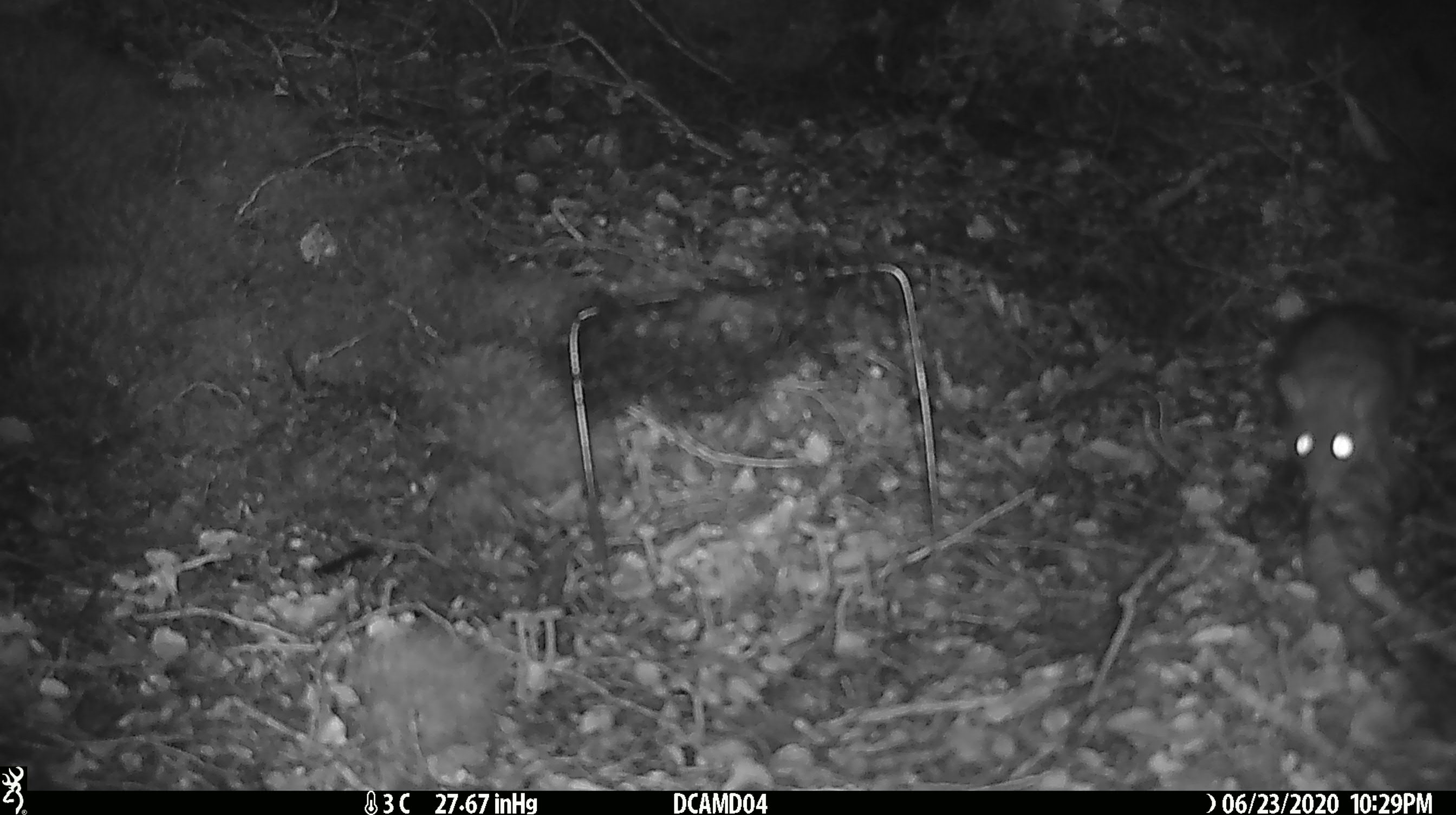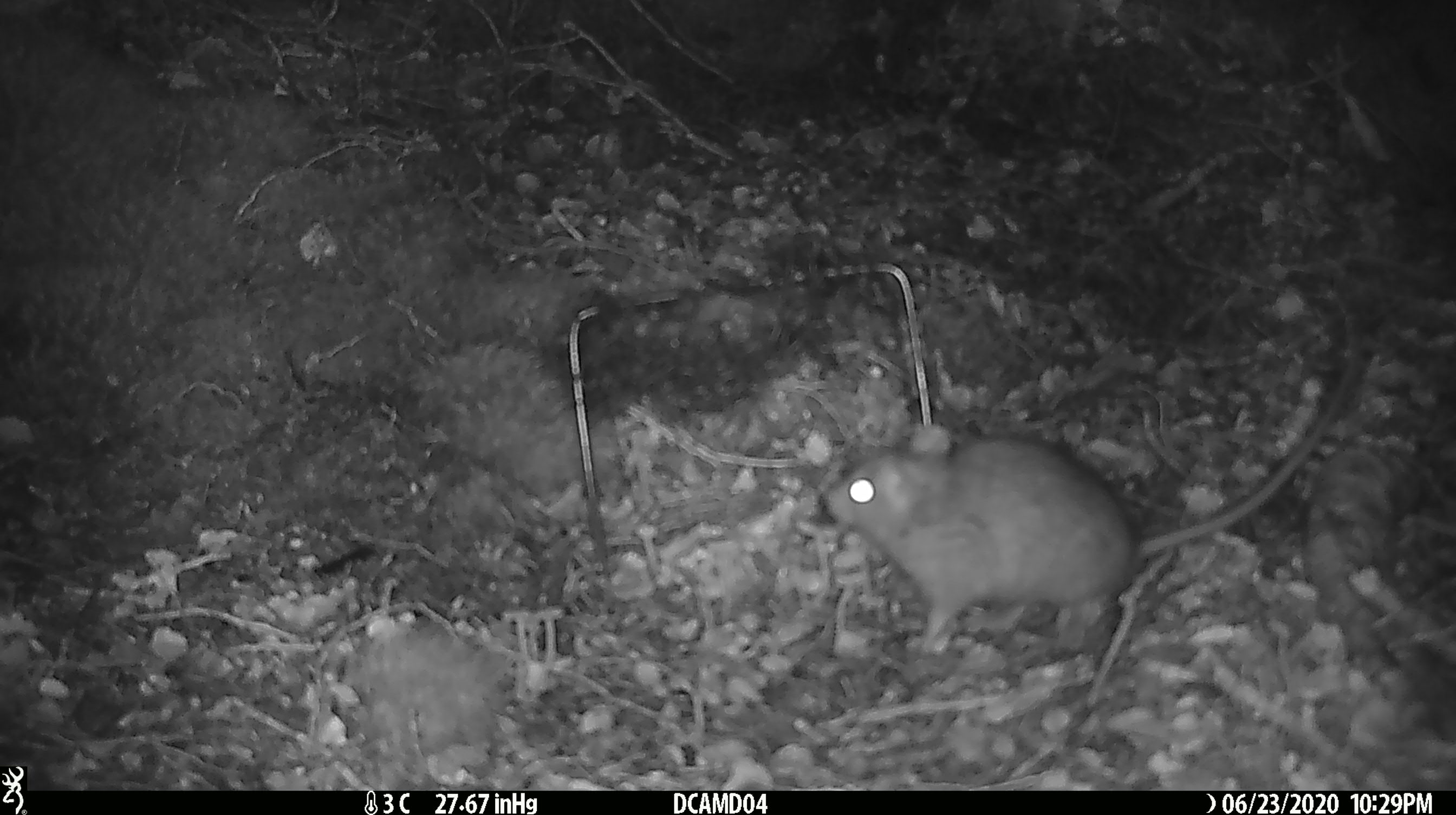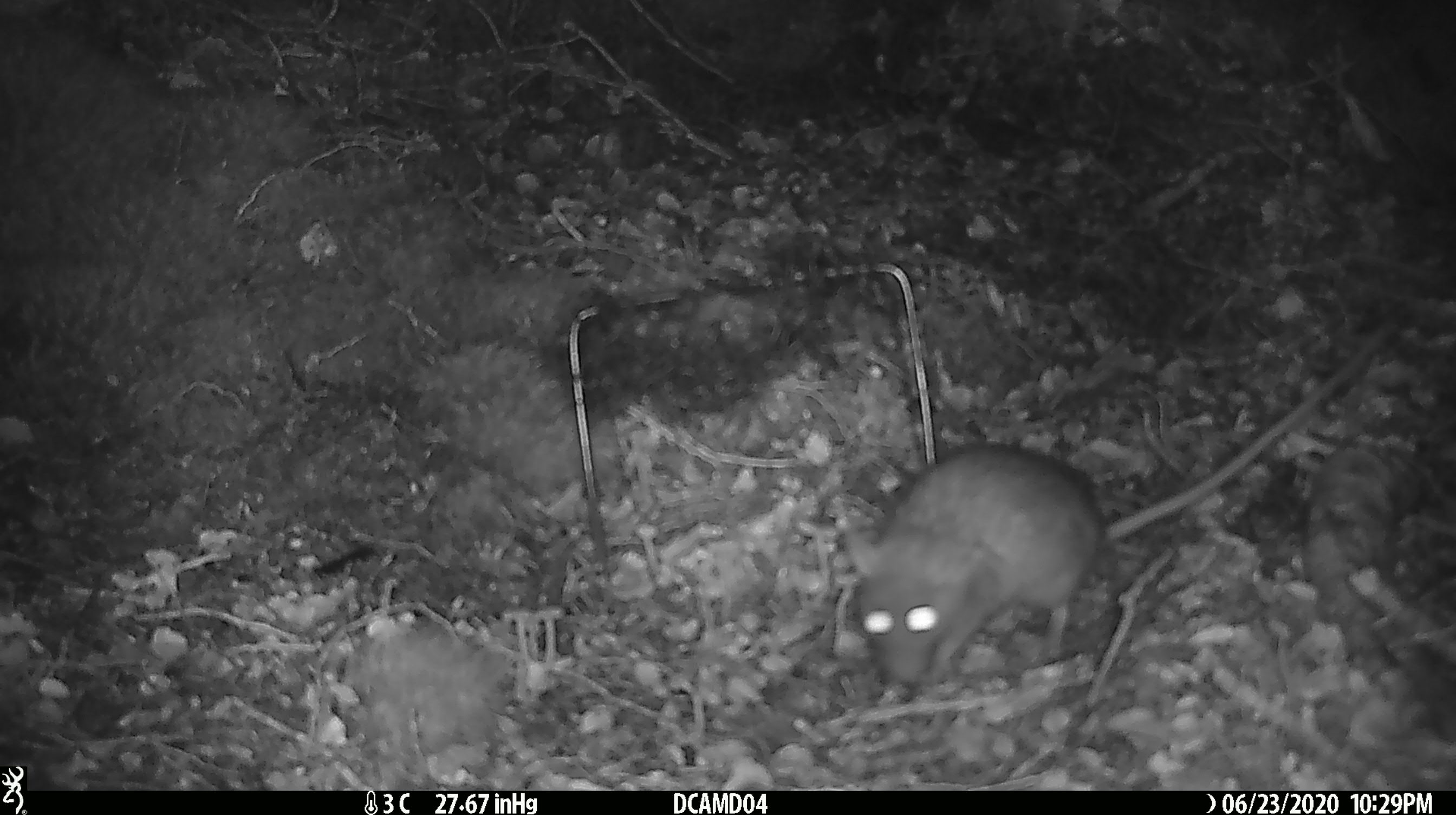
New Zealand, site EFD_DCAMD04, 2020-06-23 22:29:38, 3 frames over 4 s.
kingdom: Animalia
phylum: Chordata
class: Mammalia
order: Rodentia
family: Muridae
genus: Rattus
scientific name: Rattus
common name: rat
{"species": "rat (Rattus)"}